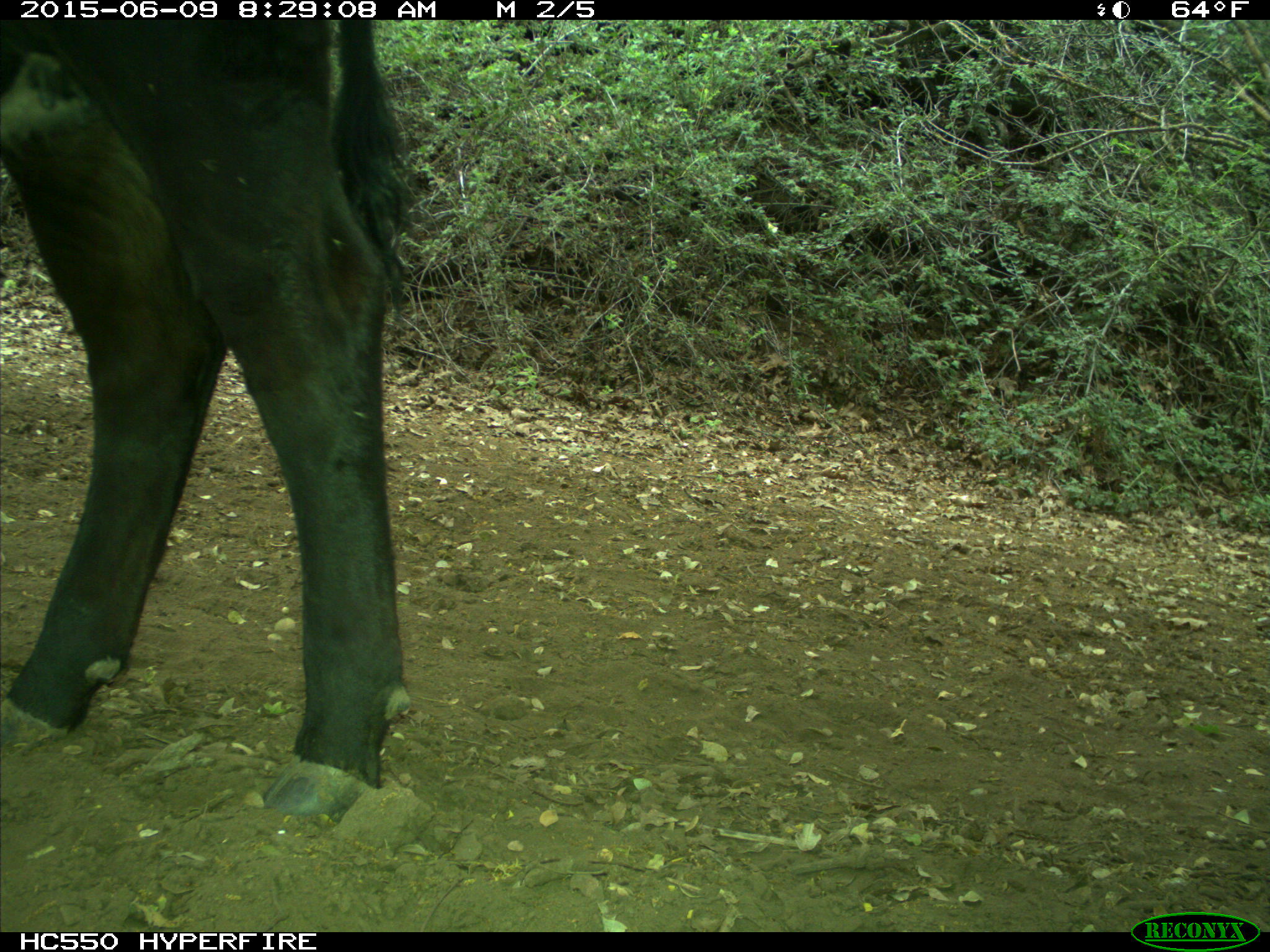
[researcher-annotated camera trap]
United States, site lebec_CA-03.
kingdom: Animalia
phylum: Chordata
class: Mammalia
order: Artiodactyla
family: Bovidae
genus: Bos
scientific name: Bos taurus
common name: domestic cow